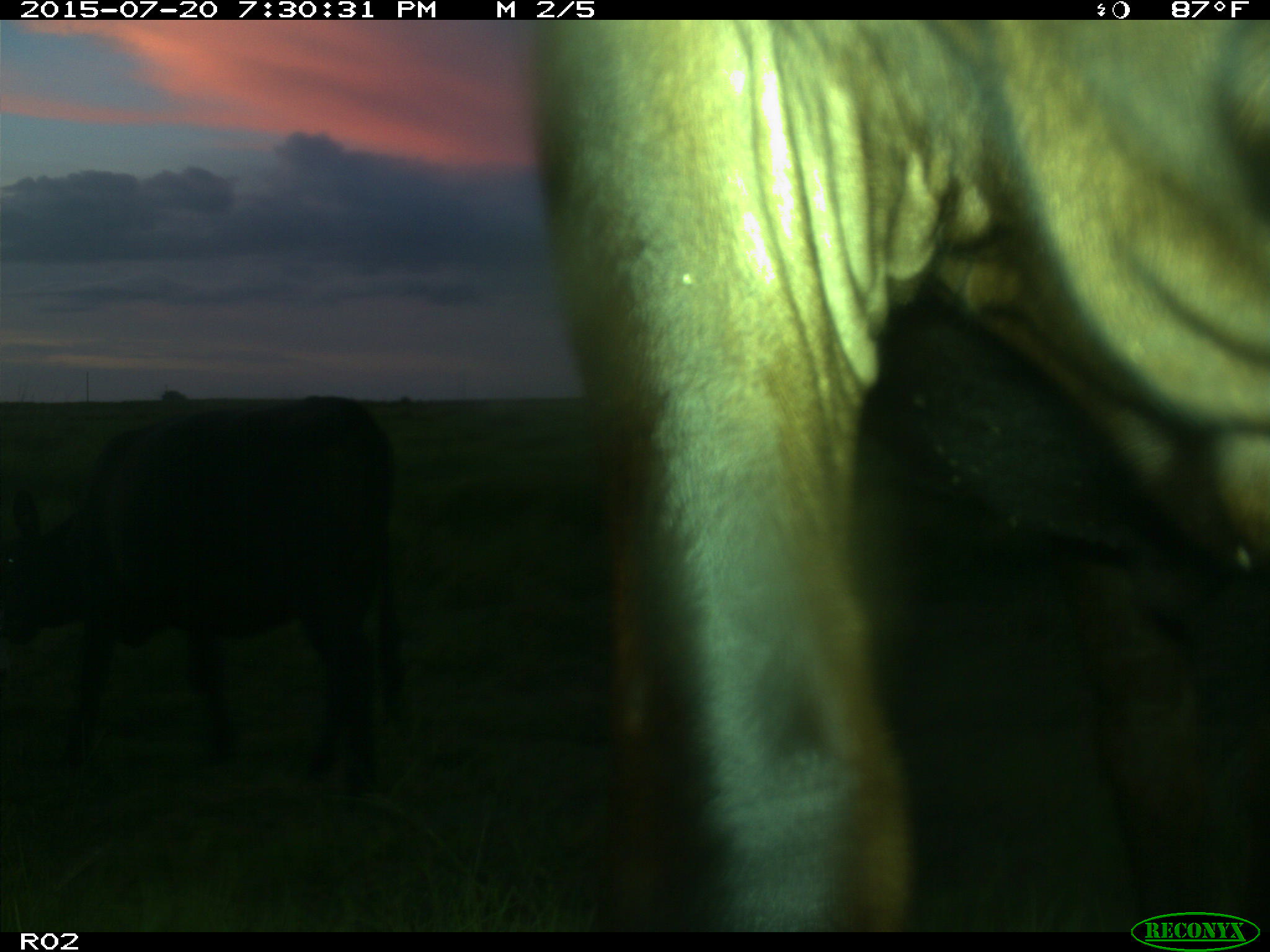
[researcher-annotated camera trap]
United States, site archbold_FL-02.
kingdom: Animalia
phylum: Chordata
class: Mammalia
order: Artiodactyla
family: Bovidae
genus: Bos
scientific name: Bos taurus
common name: domestic cow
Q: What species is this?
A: Bos taurus (domestic cow).